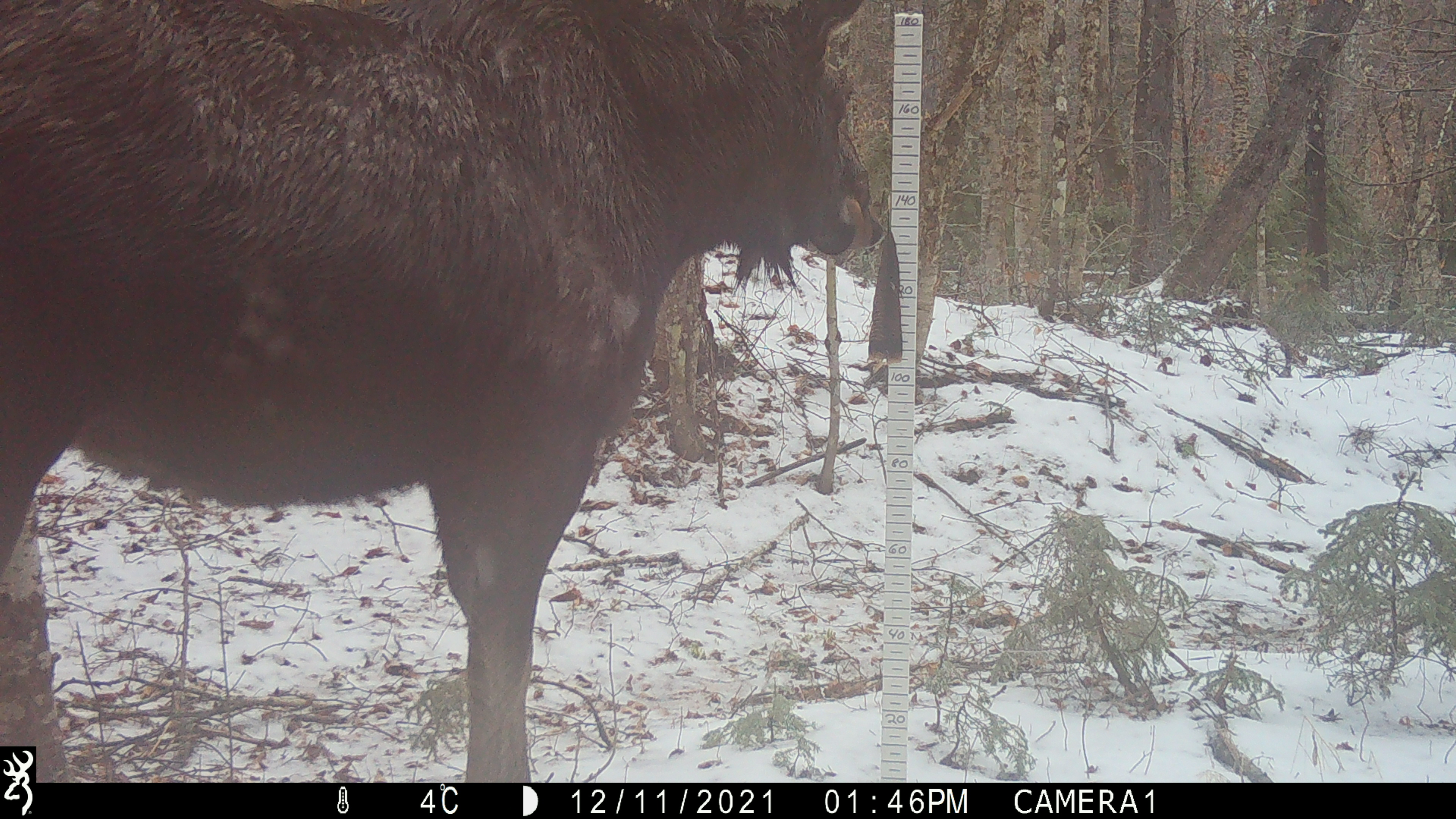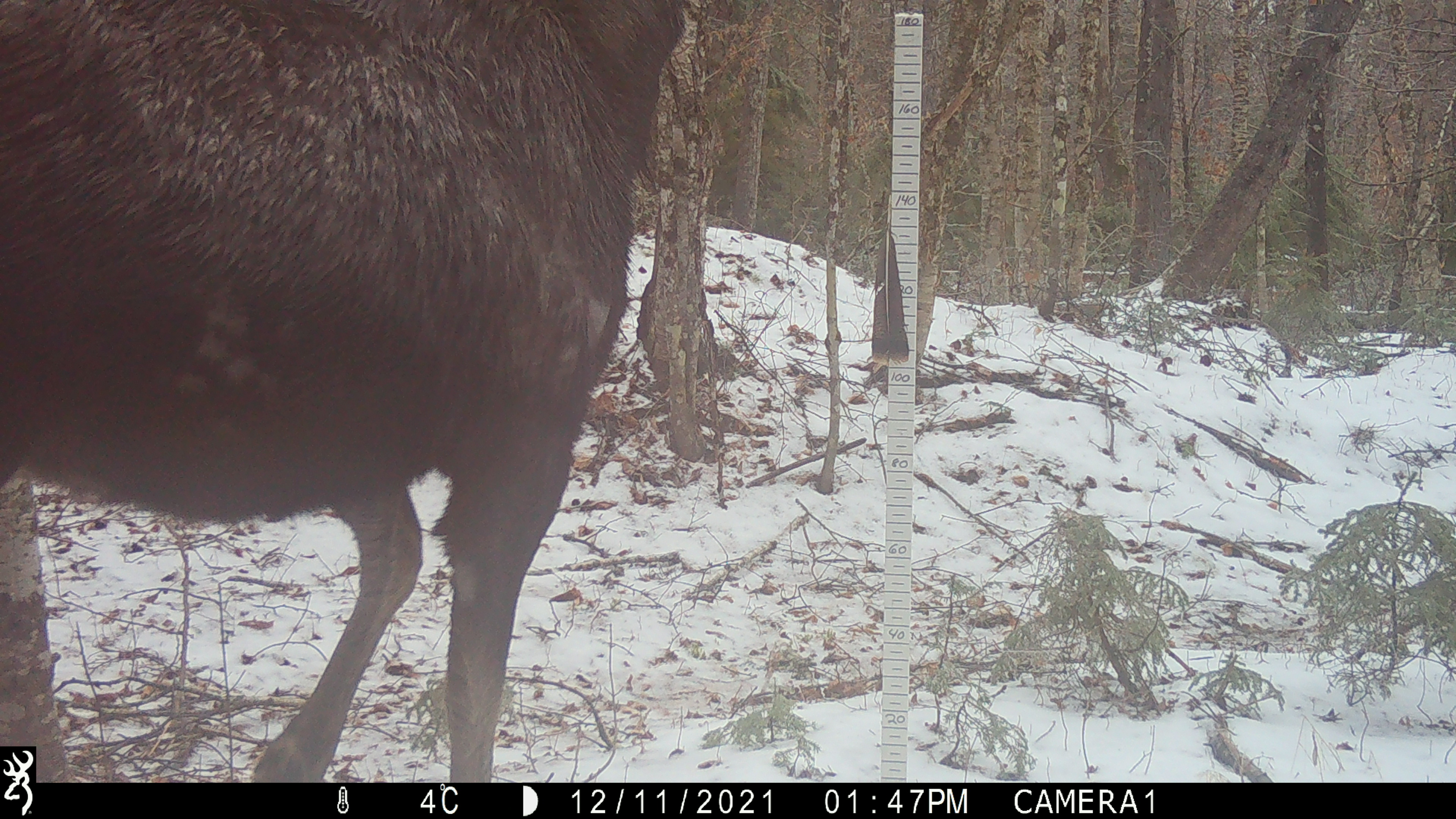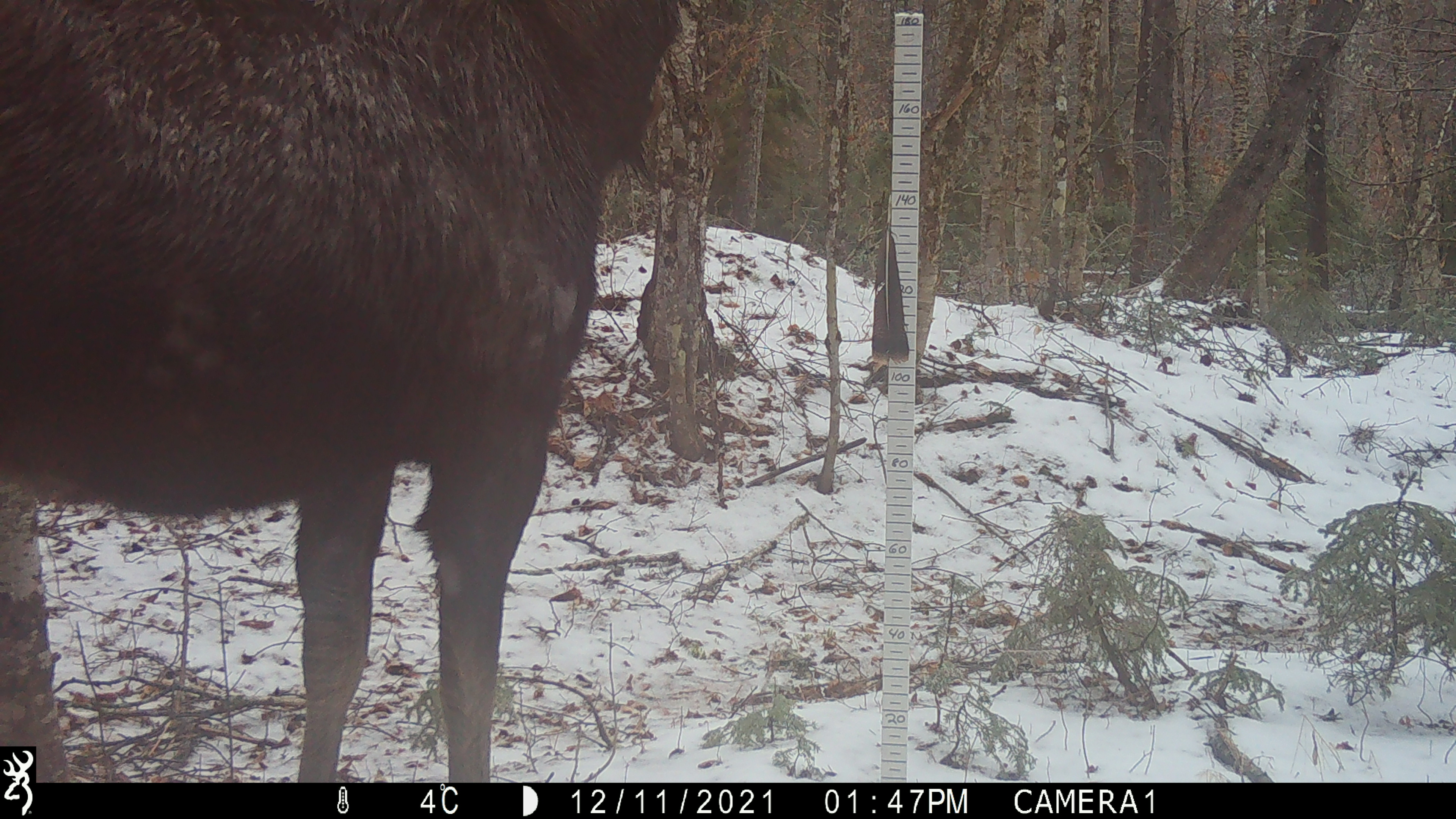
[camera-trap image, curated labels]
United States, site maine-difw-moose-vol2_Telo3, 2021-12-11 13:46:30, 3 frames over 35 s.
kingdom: Animalia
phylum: Chordata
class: Mammalia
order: Artiodactyla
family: Cervidae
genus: Alces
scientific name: Alces alces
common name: moose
Moose (Alces alces).